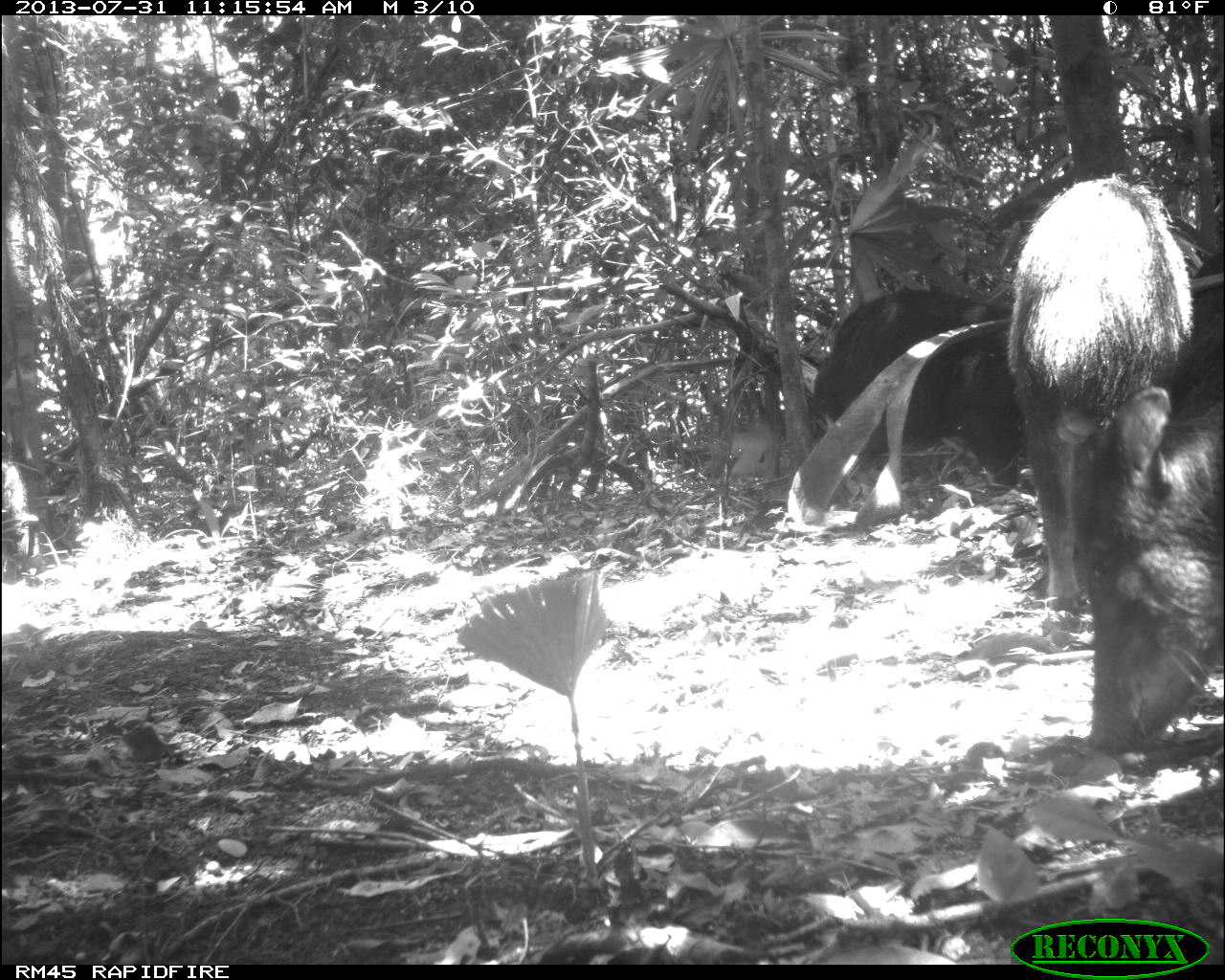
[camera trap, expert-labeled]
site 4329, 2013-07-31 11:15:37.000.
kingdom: Animalia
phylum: Chordata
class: Mammalia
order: Artiodactyla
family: Tayassuidae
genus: Tayassu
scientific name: Tayassu pecari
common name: white-lipped peccary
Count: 10.